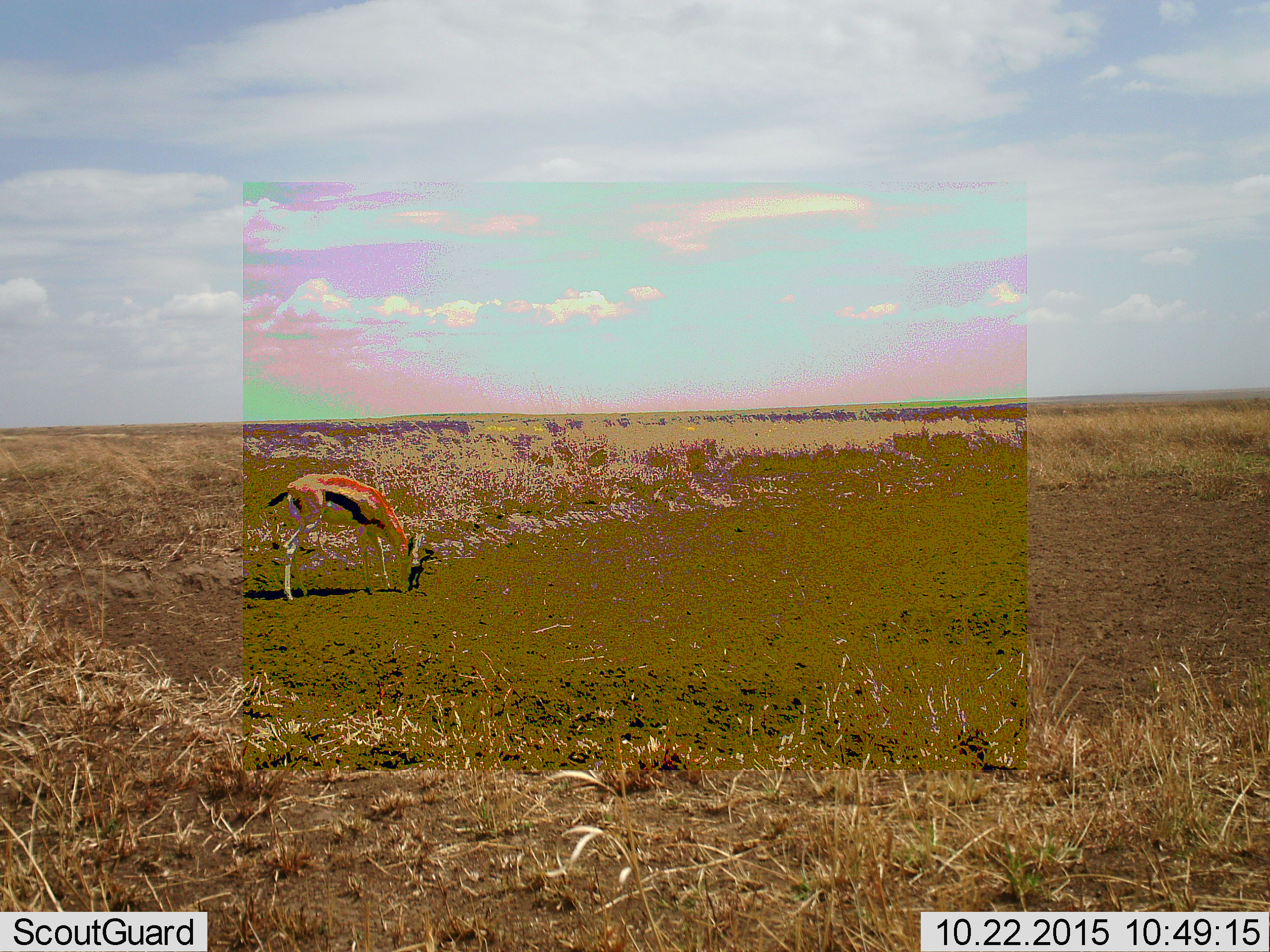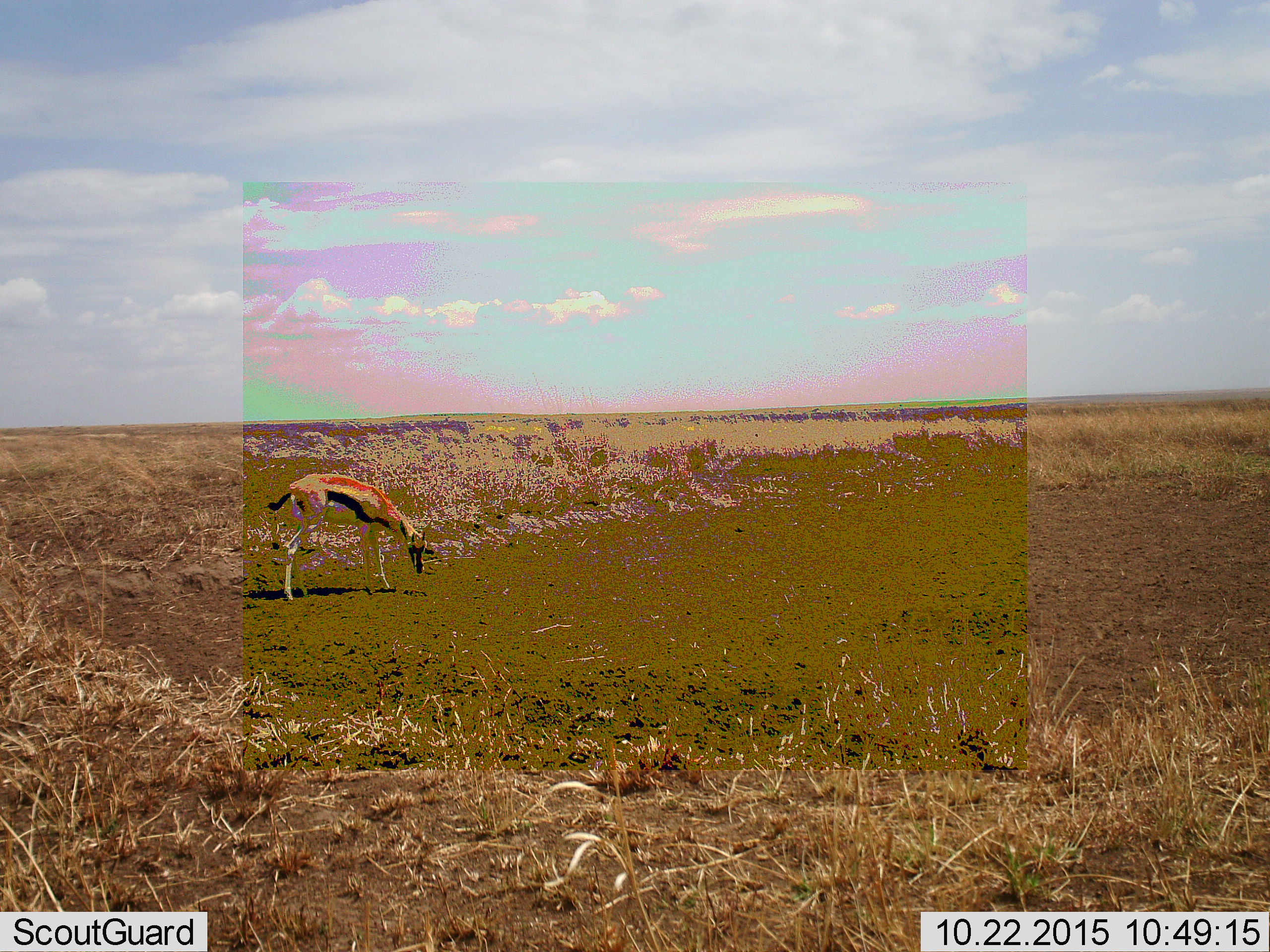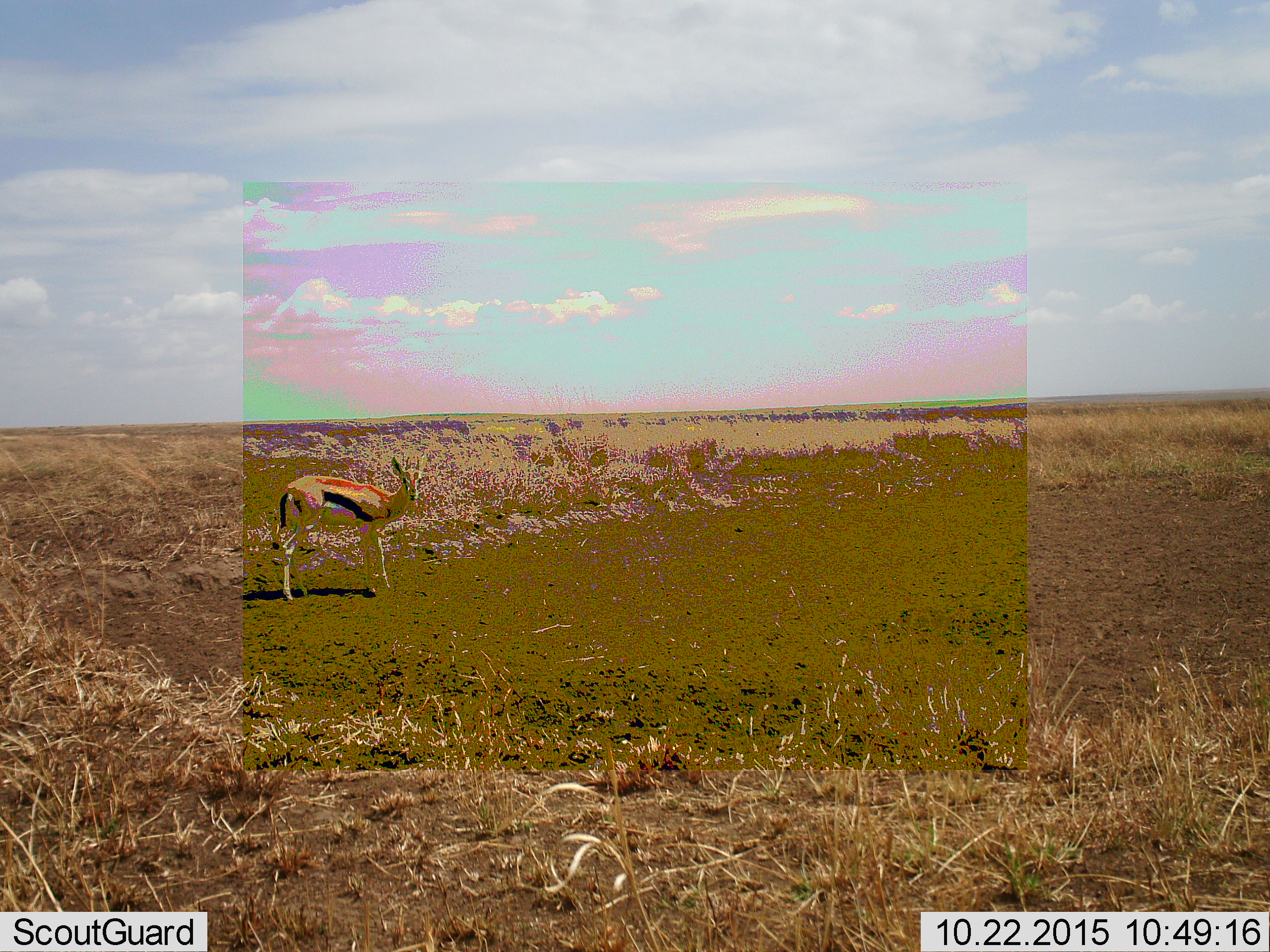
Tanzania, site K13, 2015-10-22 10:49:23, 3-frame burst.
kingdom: Animalia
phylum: Chordata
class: Mammalia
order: Artiodactyla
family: Bovidae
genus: Eudorcas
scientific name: Eudorcas thomsonii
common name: thomson's gazelle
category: gazellethomsons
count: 1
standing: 11%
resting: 0%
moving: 0%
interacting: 0%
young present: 0%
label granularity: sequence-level